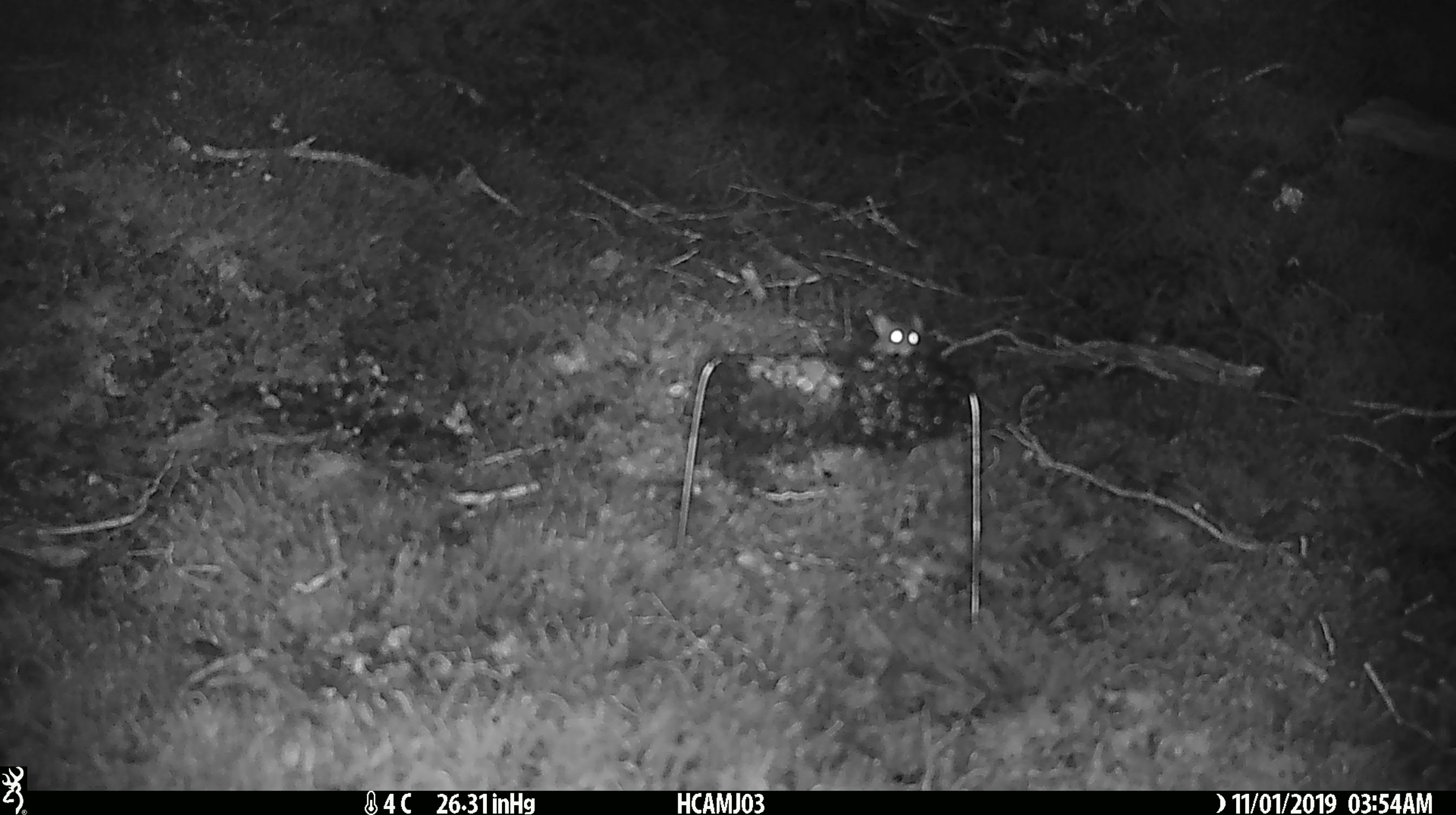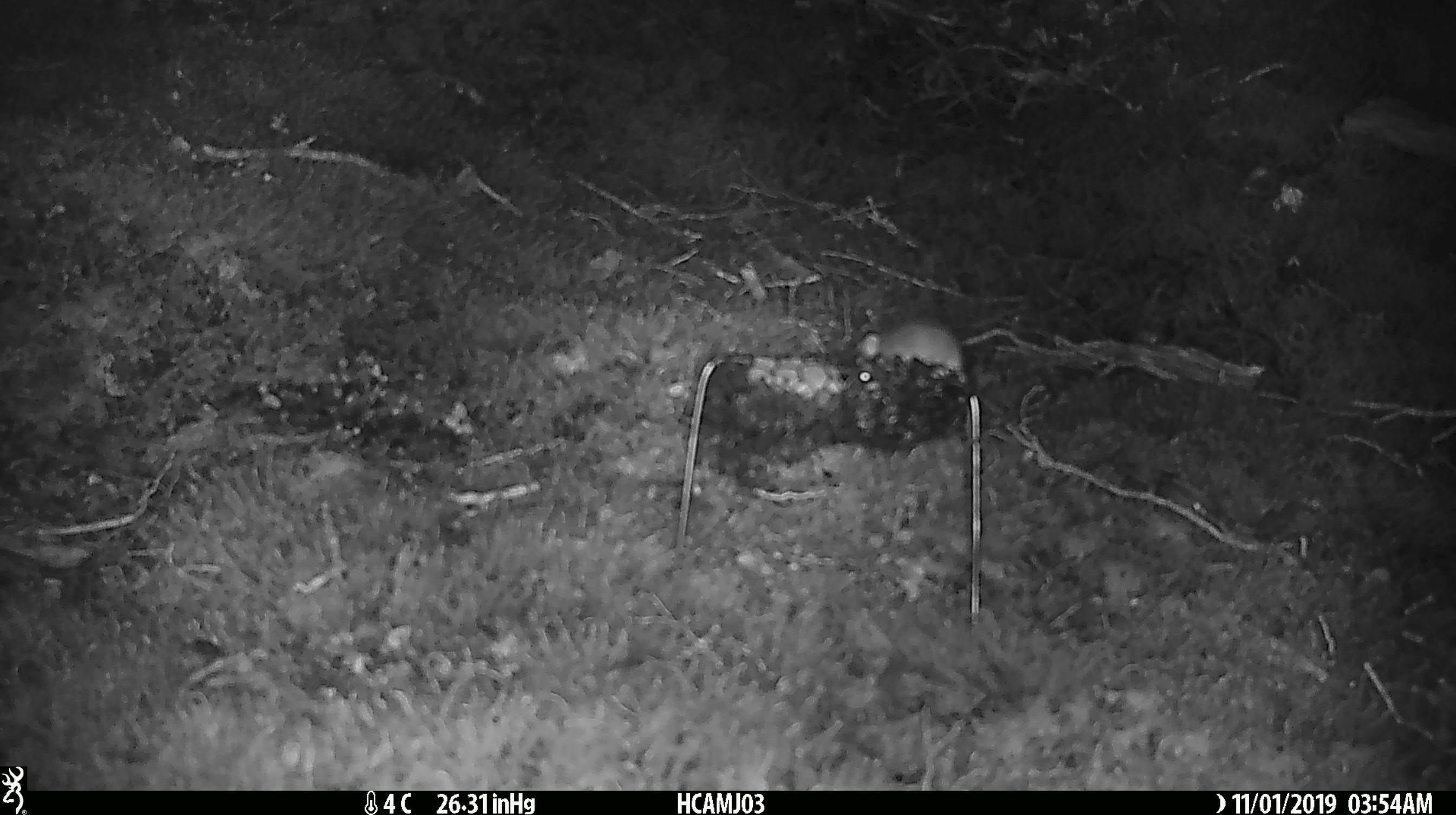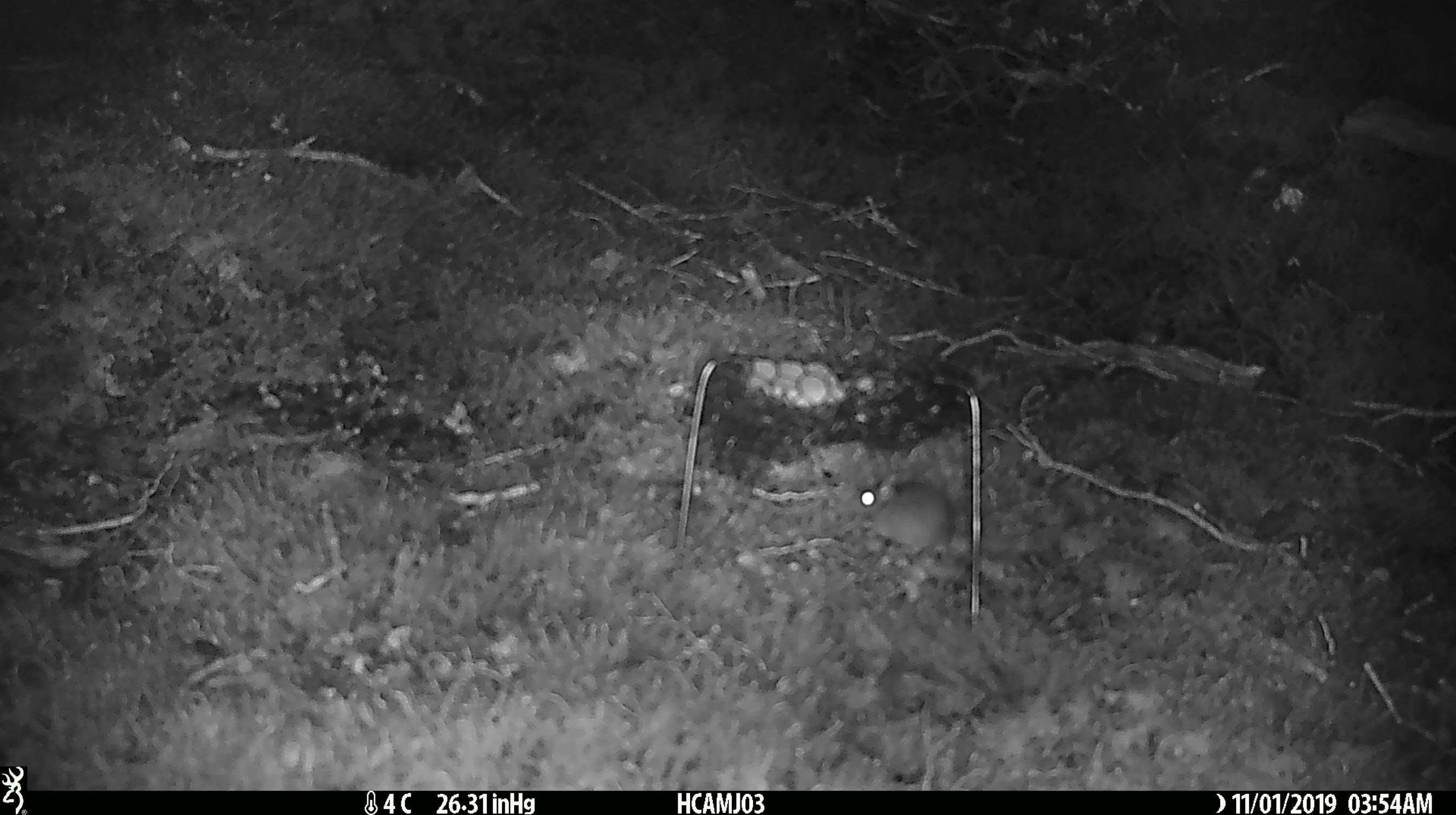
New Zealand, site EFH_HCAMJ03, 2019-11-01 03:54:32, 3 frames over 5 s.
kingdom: Animalia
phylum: Chordata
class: Mammalia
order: Rodentia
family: Muridae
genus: Mus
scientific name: Mus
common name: mouse